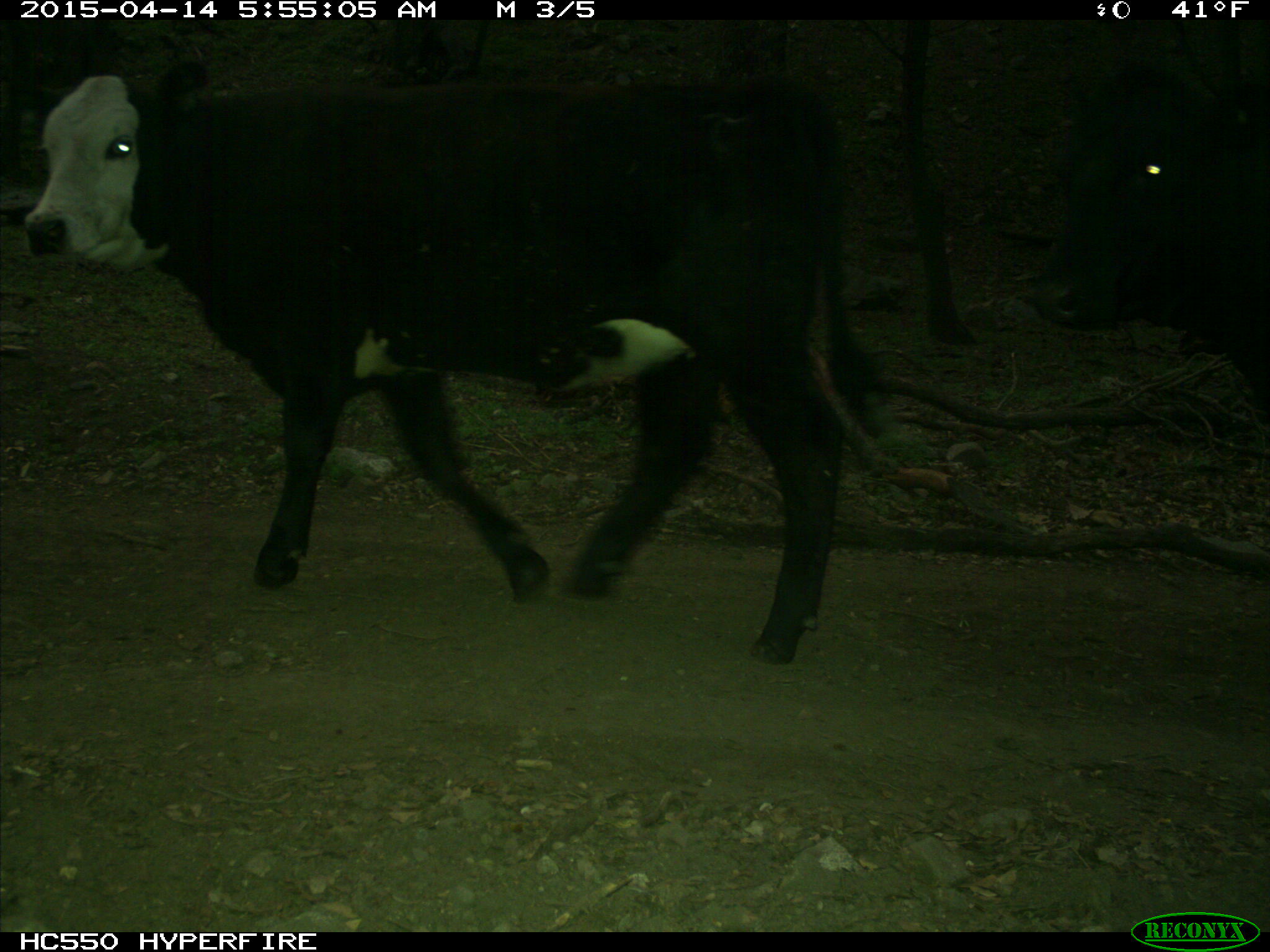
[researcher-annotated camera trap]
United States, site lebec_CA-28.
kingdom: Animalia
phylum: Chordata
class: Mammalia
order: Artiodactyla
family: Bovidae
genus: Bos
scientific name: Bos taurus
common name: domestic cow